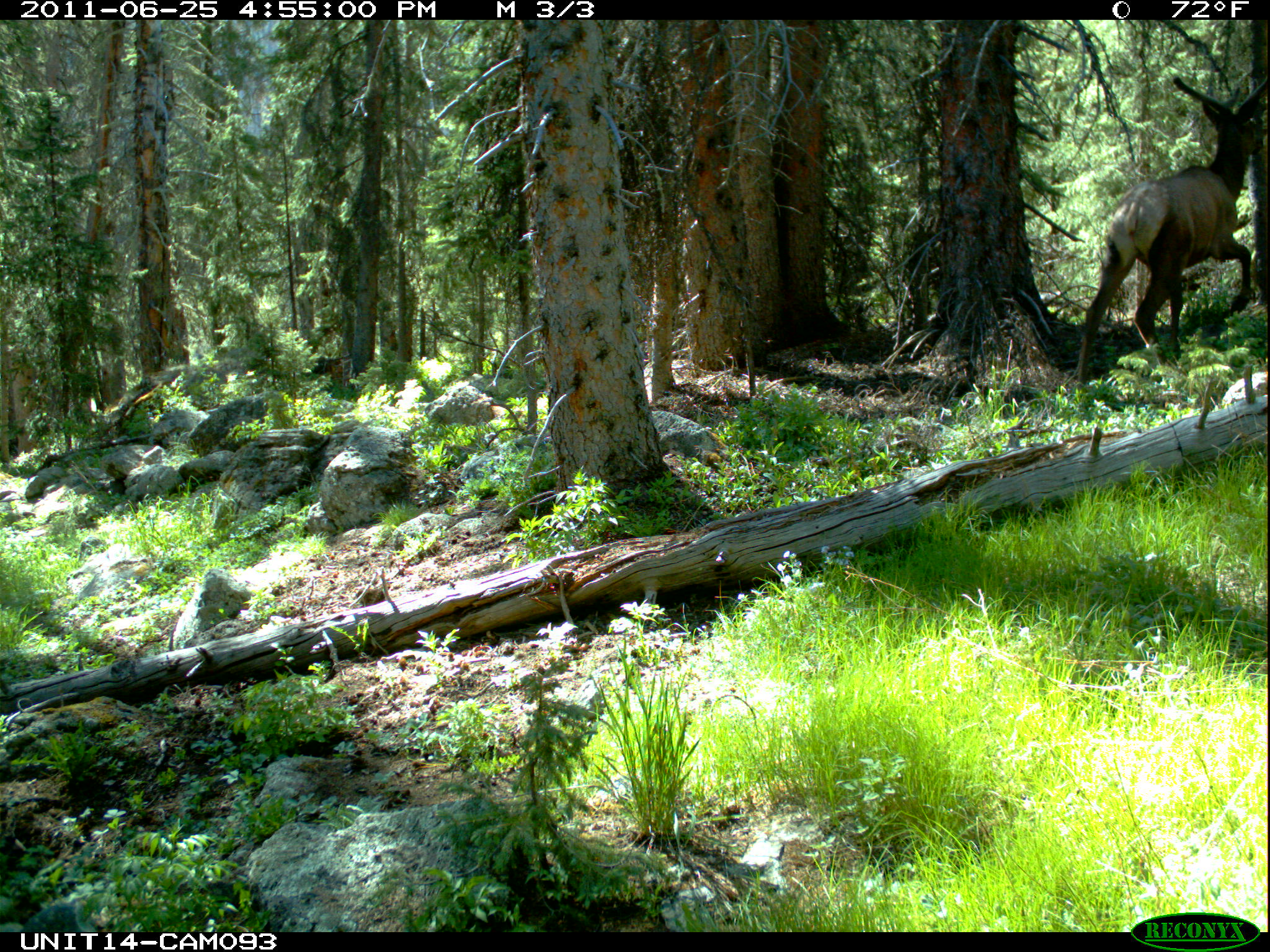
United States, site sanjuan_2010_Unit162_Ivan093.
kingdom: Animalia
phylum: Chordata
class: Mammalia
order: Artiodactyla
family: Cervidae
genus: Cervus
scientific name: Cervus elaphus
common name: red deer